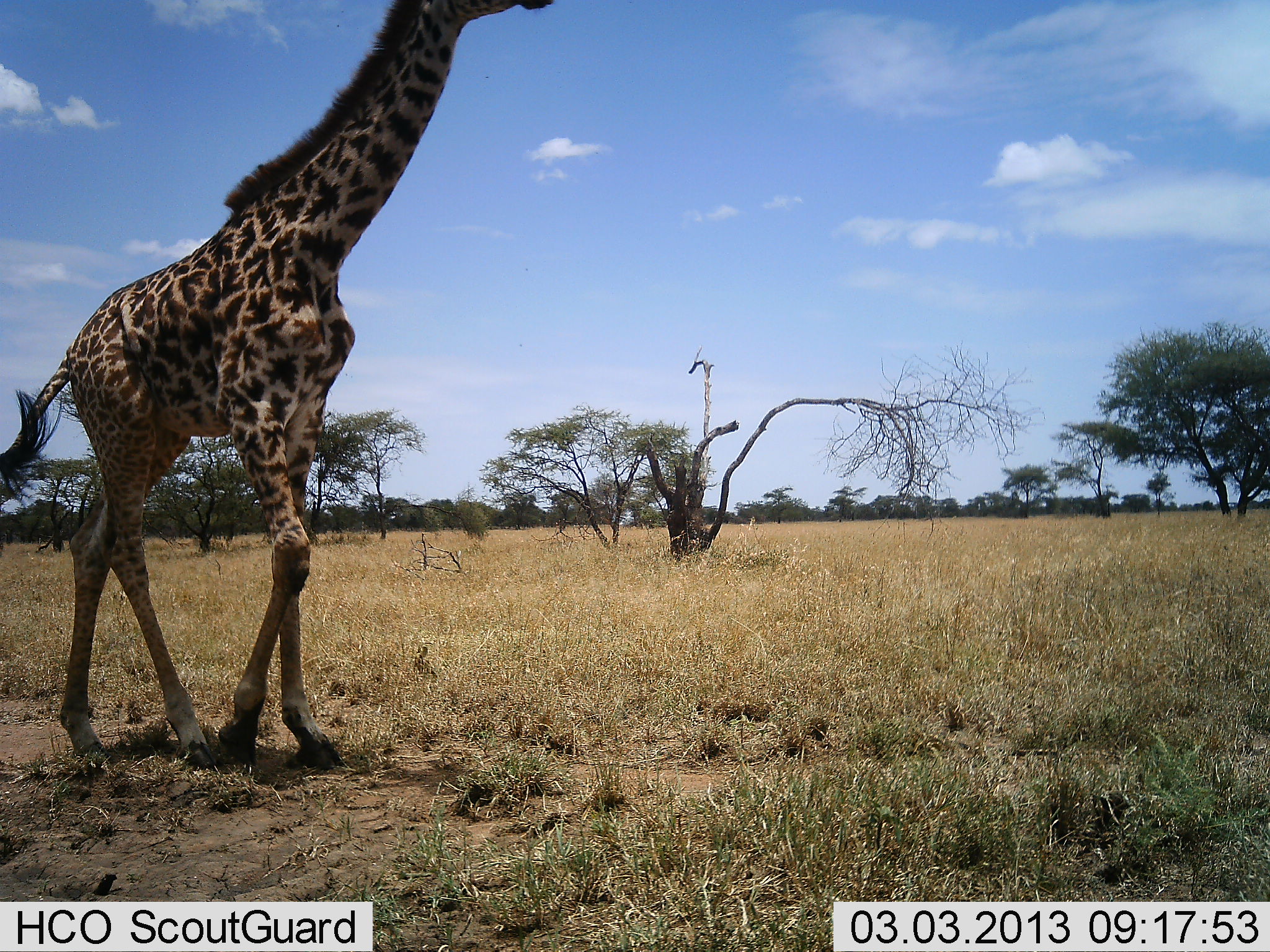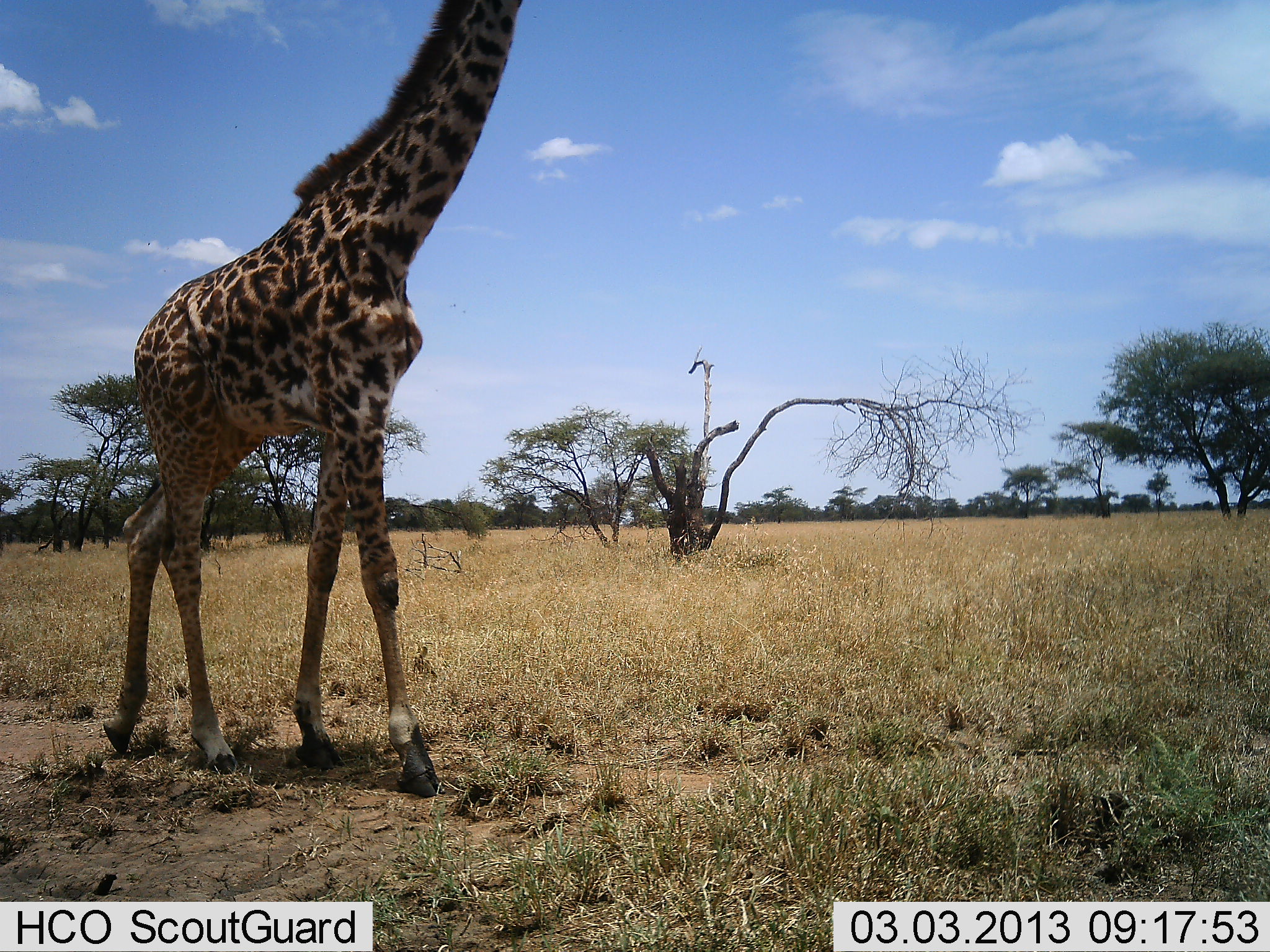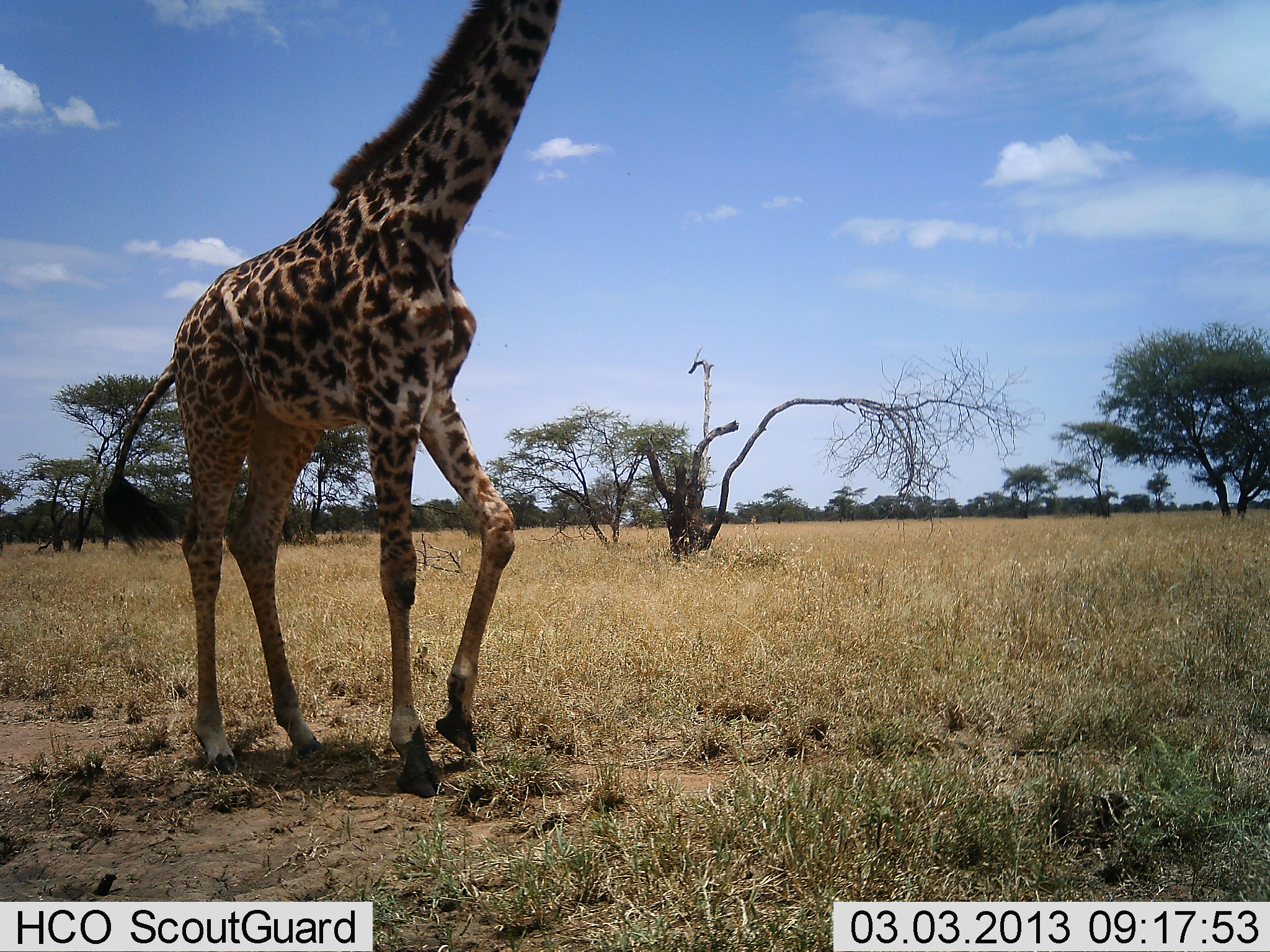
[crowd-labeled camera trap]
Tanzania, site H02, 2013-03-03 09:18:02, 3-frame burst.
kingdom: Animalia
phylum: Chordata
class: Mammalia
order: Artiodactyla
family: Giraffidae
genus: Giraffa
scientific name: Giraffa camelopardalis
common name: giraffe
Giraffe (Giraffa camelopardalis), count 1. Behavior (volunteer vote fractions): standing 8%, resting 0%, moving 92%, interacting 0%. Young present (vote fraction): 3%. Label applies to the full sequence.